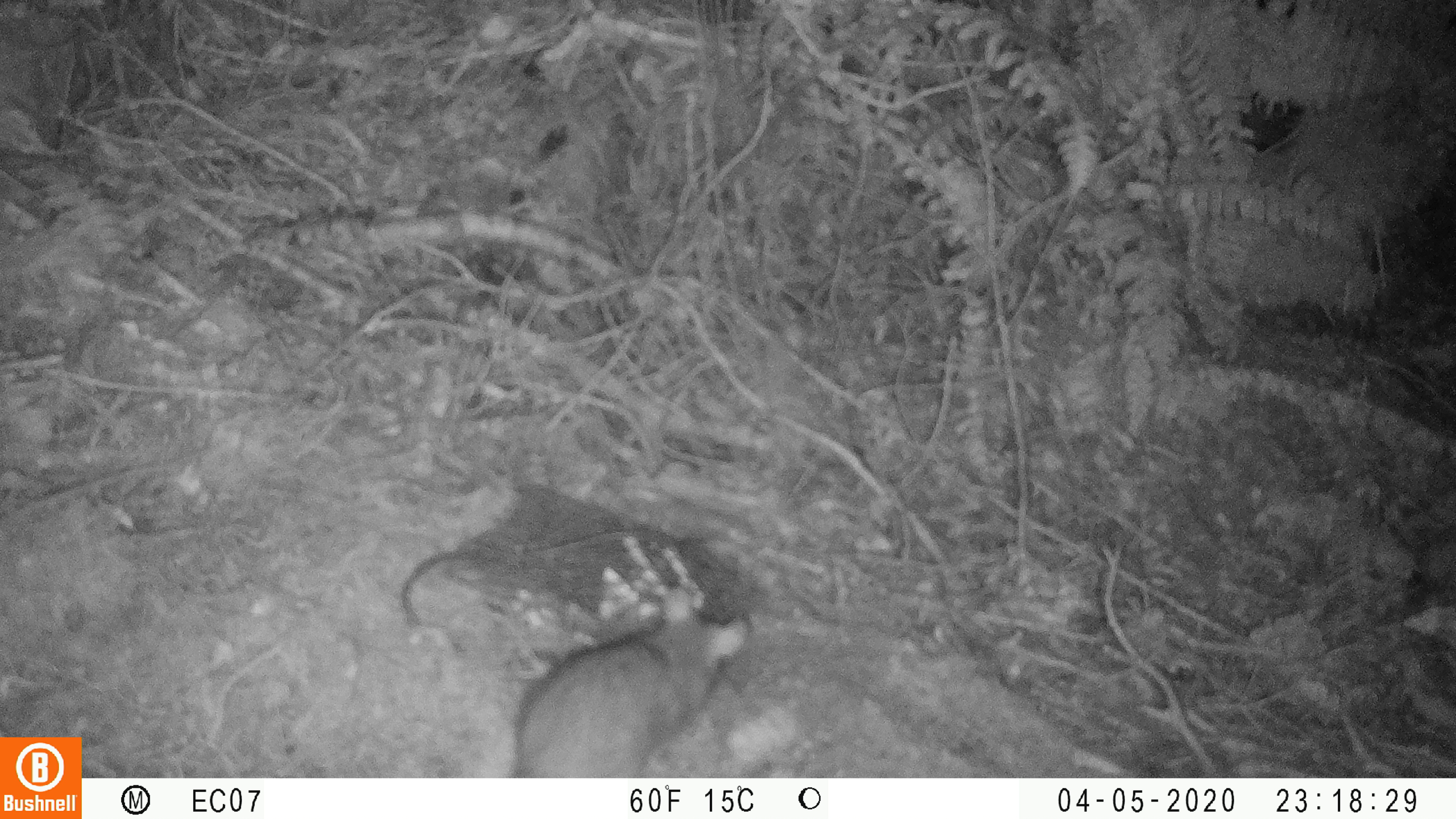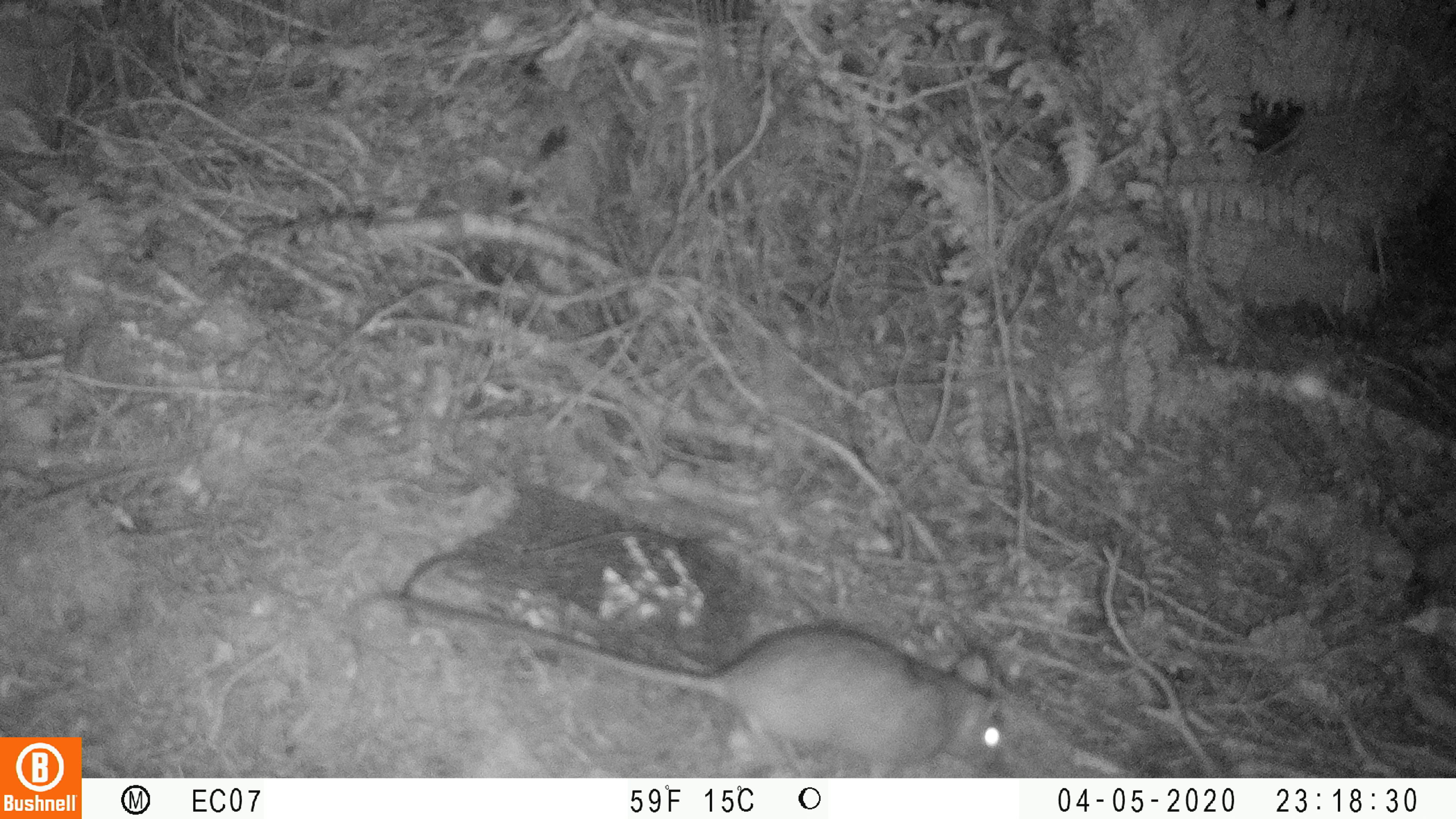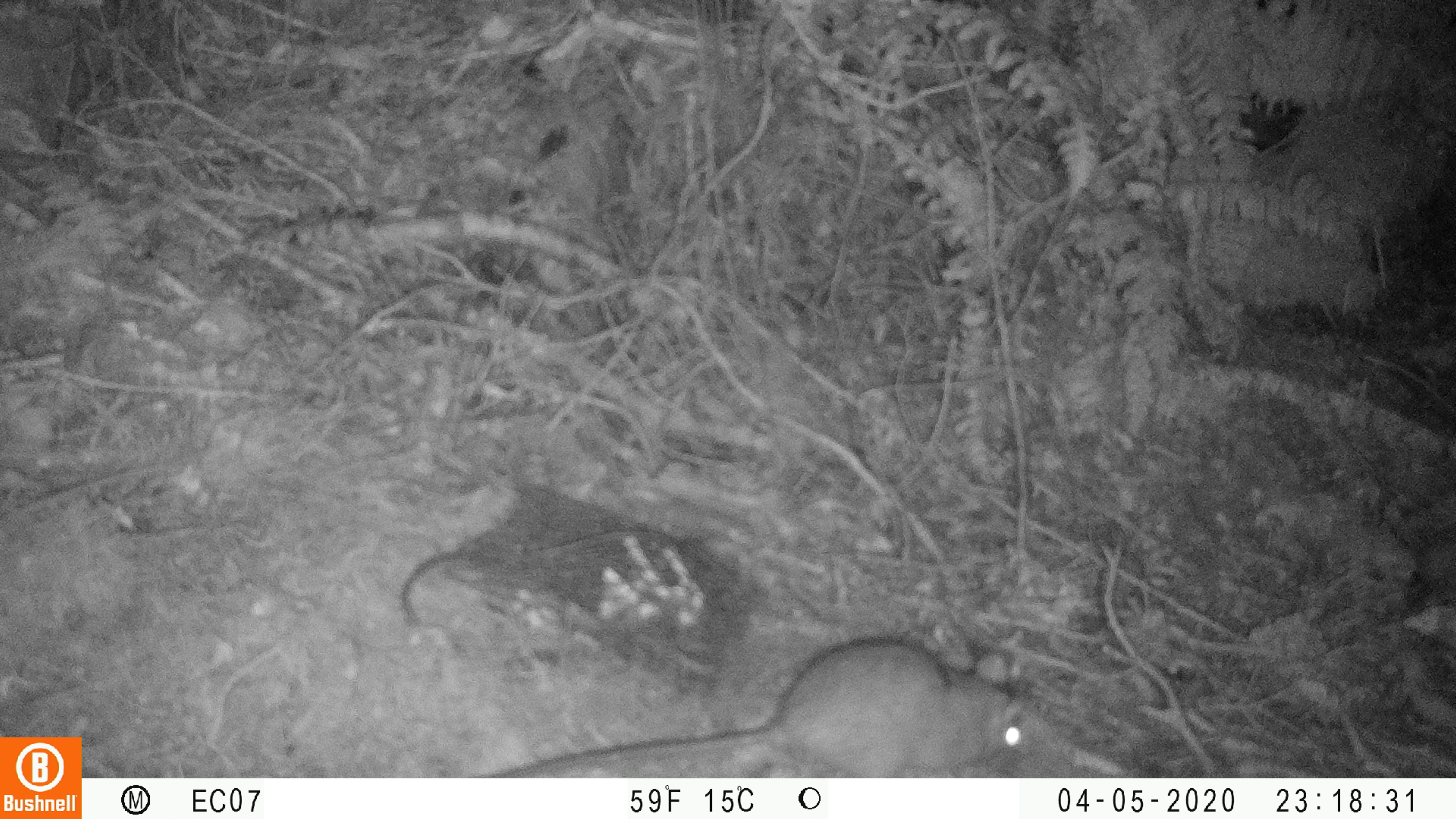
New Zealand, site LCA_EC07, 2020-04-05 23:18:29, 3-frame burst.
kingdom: Animalia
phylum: Chordata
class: Mammalia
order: Rodentia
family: Muridae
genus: Rattus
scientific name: Rattus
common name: rat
Rat (Rattus).